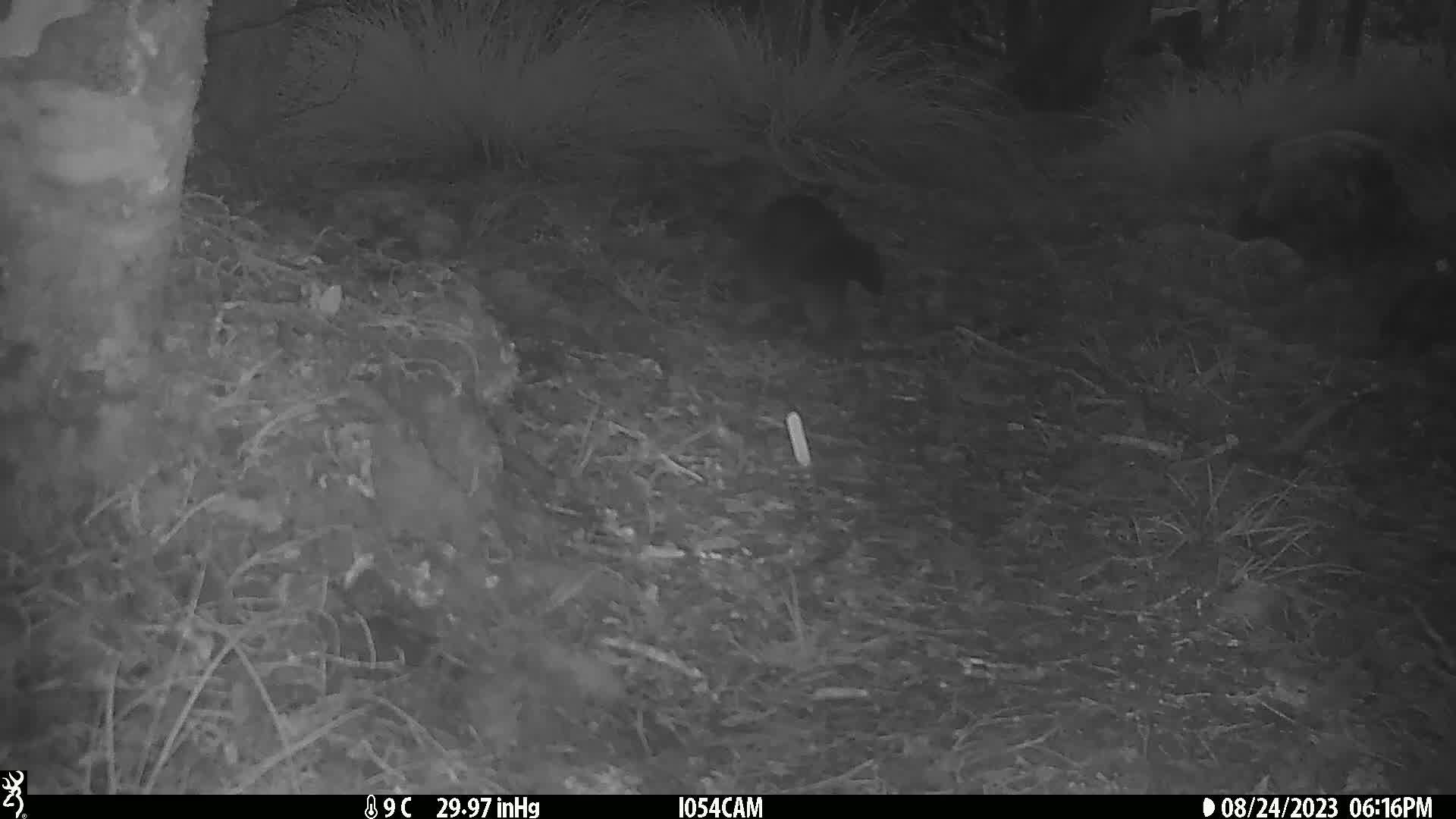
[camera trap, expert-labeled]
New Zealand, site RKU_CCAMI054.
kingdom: Animalia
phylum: Chordata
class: Mammalia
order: Diprotodontia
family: Phalangeridae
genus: Trichosurus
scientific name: Trichosurus vulpecula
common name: common brushtail possum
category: possum